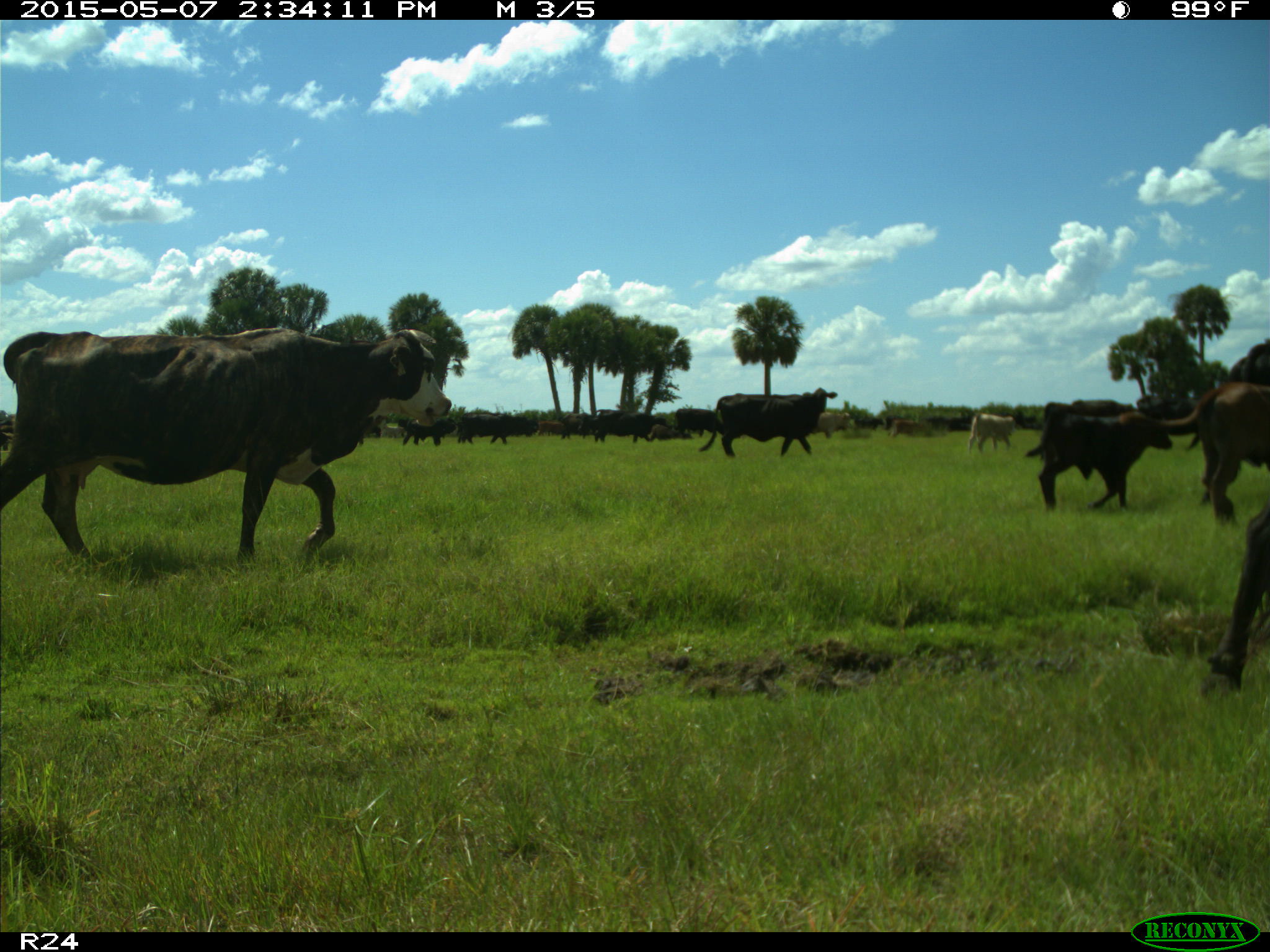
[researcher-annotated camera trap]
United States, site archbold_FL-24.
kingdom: Animalia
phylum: Chordata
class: Mammalia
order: Artiodactyla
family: Bovidae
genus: Bos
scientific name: Bos taurus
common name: domestic cow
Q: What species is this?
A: Bos taurus (domestic cow).